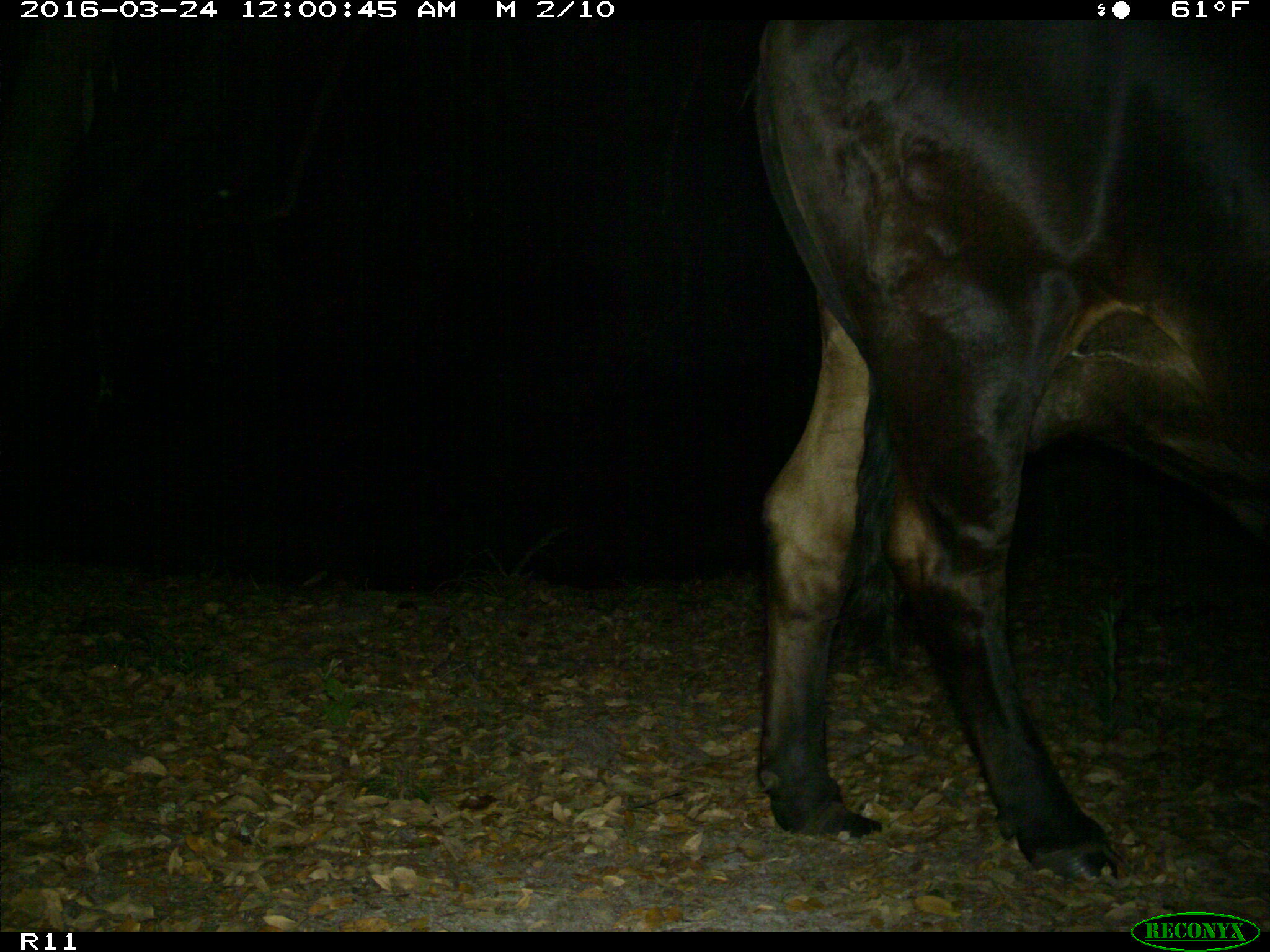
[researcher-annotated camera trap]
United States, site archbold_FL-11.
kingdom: Animalia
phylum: Chordata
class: Mammalia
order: Artiodactyla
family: Bovidae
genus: Bos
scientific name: Bos taurus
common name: domestic cow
Bos taurus (domestic cow).